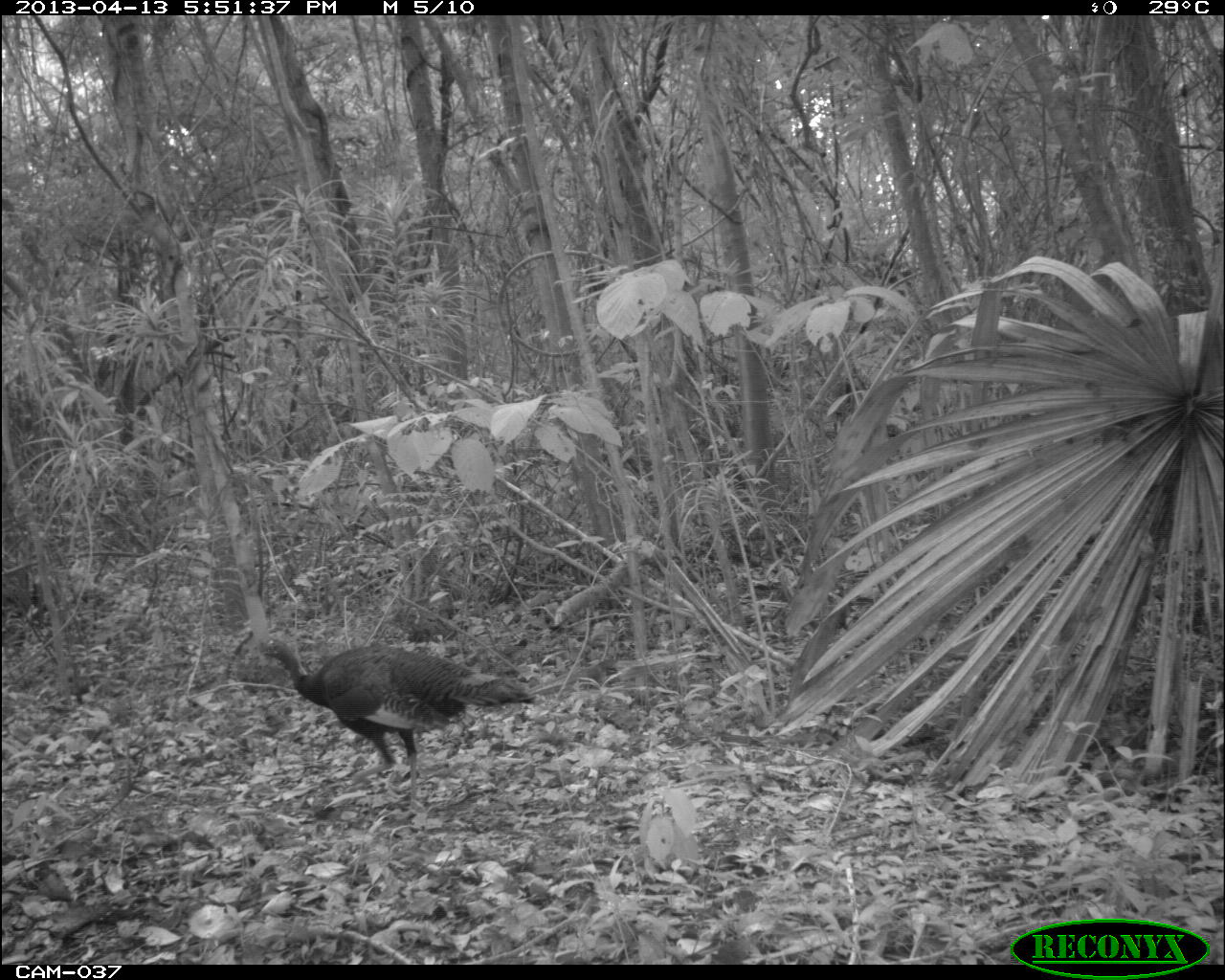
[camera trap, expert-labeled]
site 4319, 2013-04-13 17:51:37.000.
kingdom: Animalia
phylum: Chordata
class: Aves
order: Galliformes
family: Phasianidae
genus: Meleagris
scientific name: Meleagris ocellata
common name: ocellated turkey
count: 1